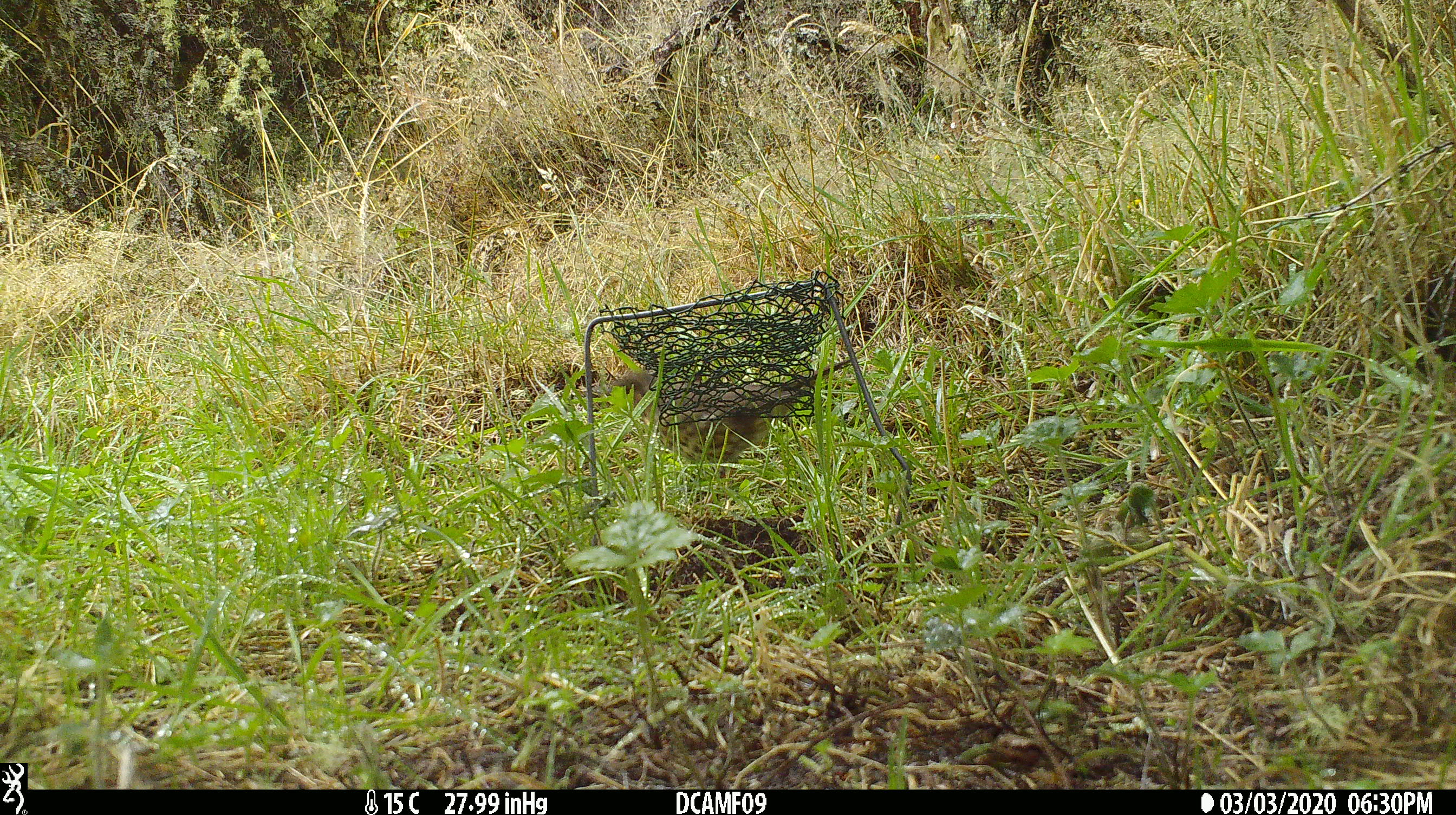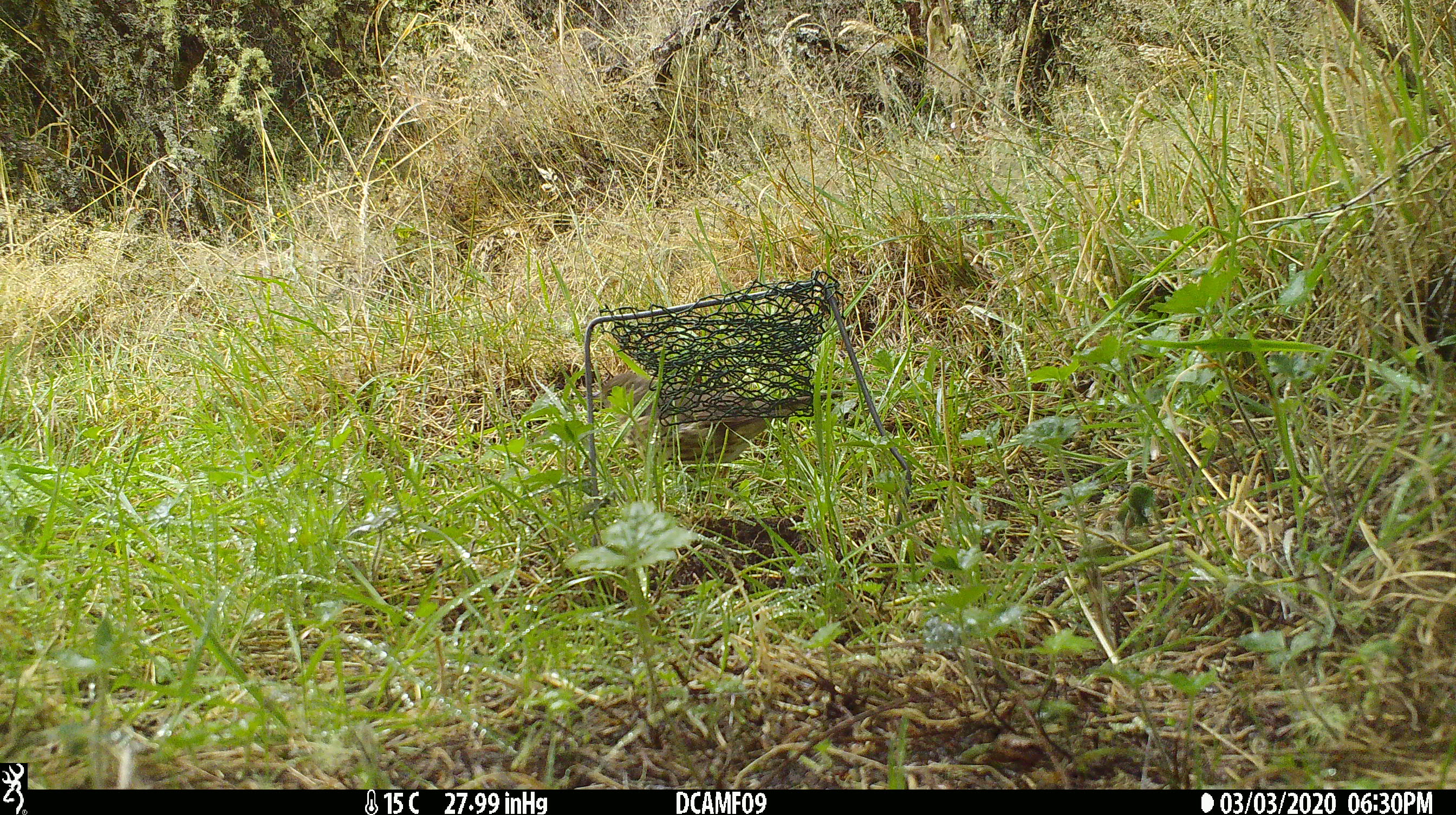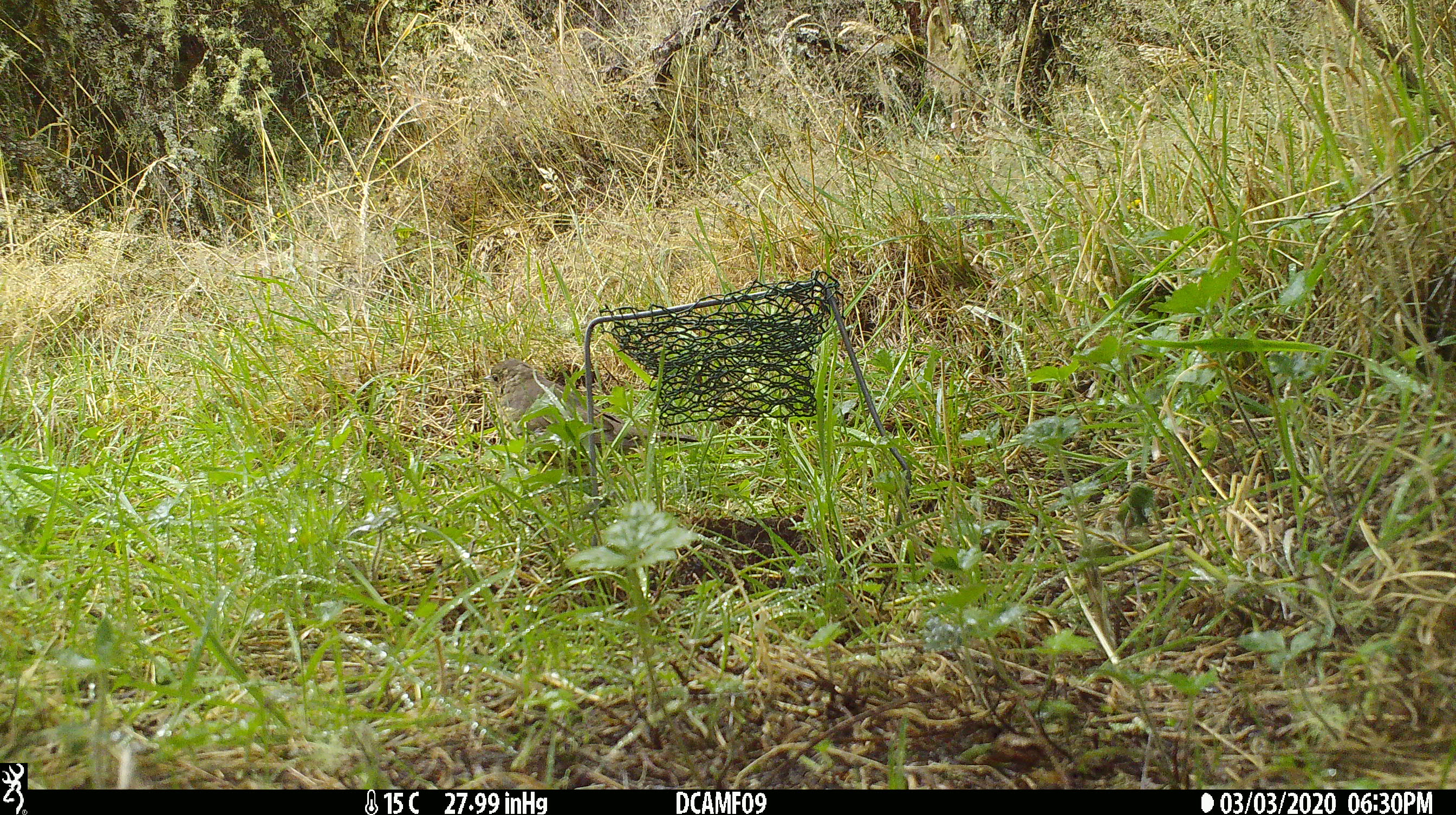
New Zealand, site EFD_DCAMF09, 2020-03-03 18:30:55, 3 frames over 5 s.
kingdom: Animalia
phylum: Chordata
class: Aves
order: Passeriformes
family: Turdidae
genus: Turdus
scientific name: Turdus philomelos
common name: song thrush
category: thrush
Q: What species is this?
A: Thrush (song thrush) (Turdus philomelos).